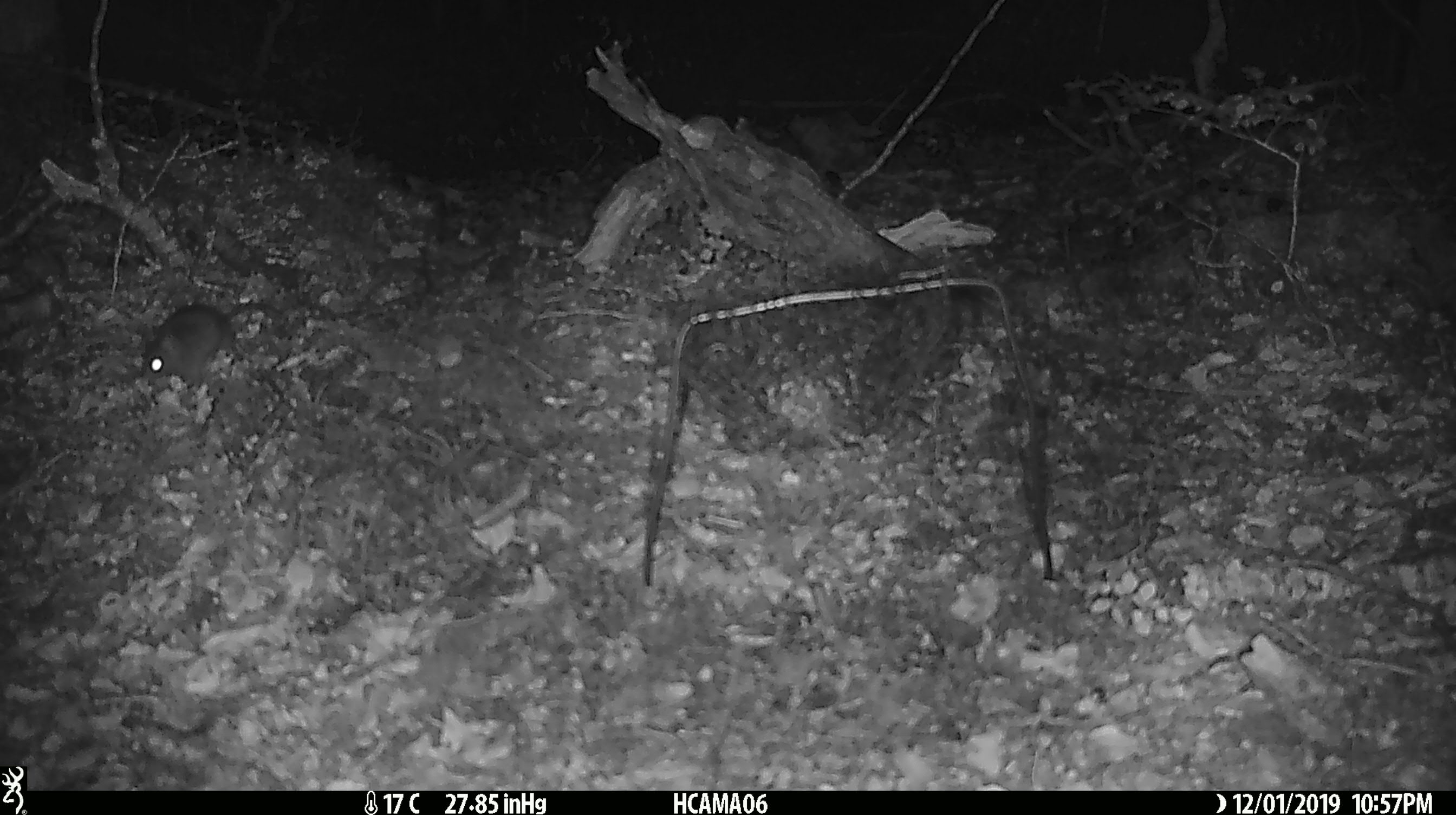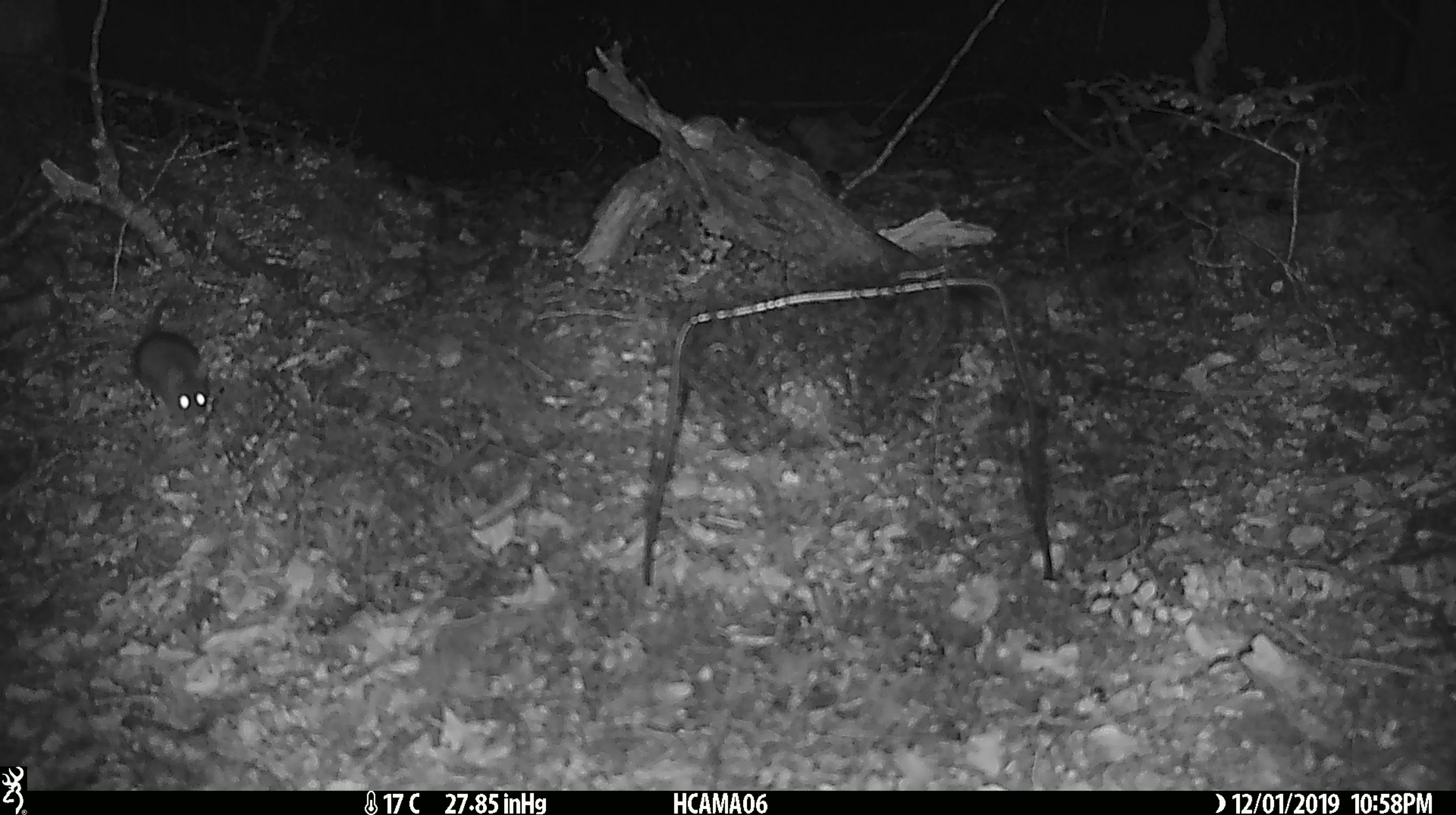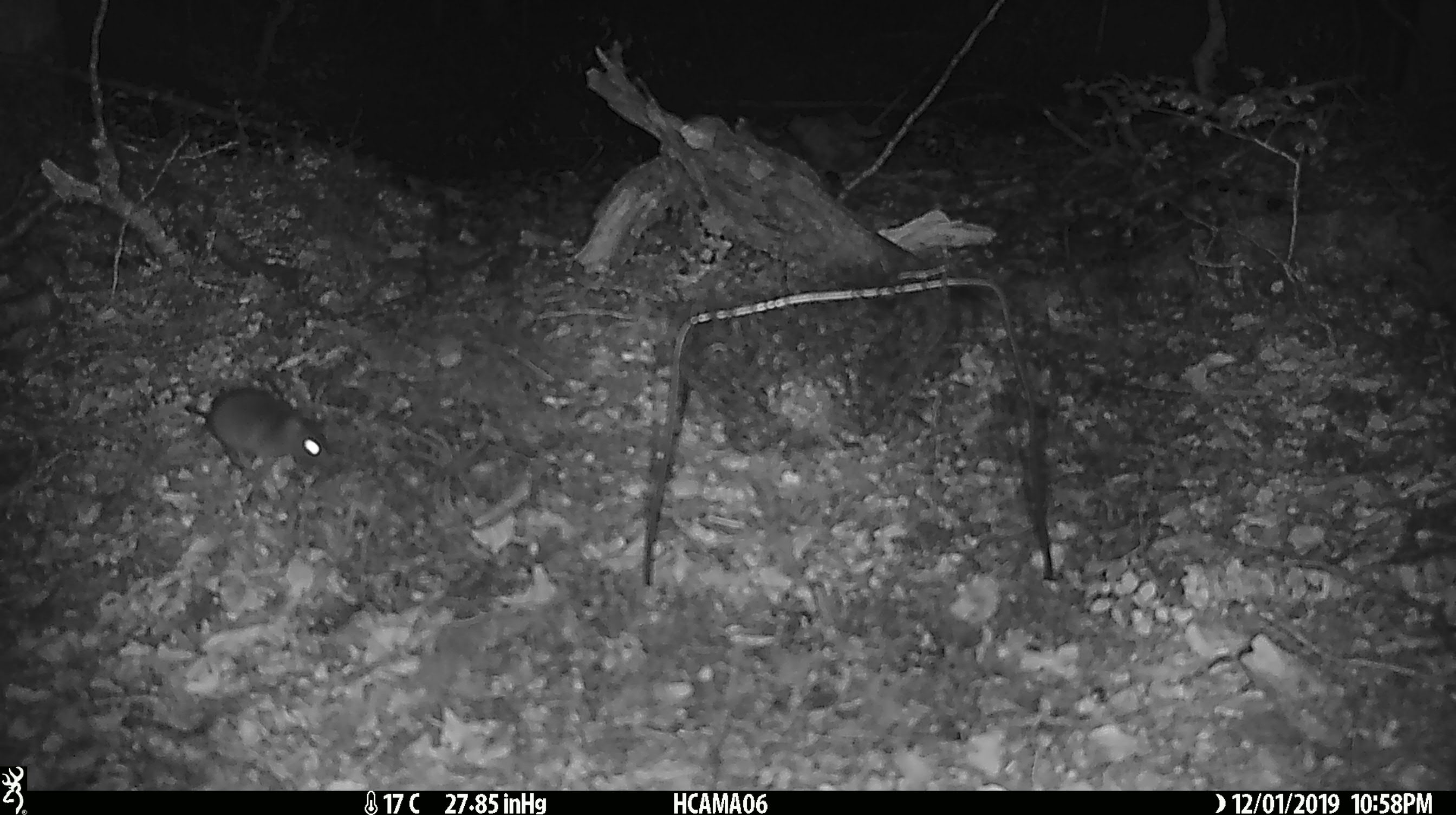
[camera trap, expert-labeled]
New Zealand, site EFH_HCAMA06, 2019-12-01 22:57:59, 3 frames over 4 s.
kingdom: Animalia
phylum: Chordata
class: Mammalia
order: Rodentia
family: Muridae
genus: Mus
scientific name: Mus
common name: mouse